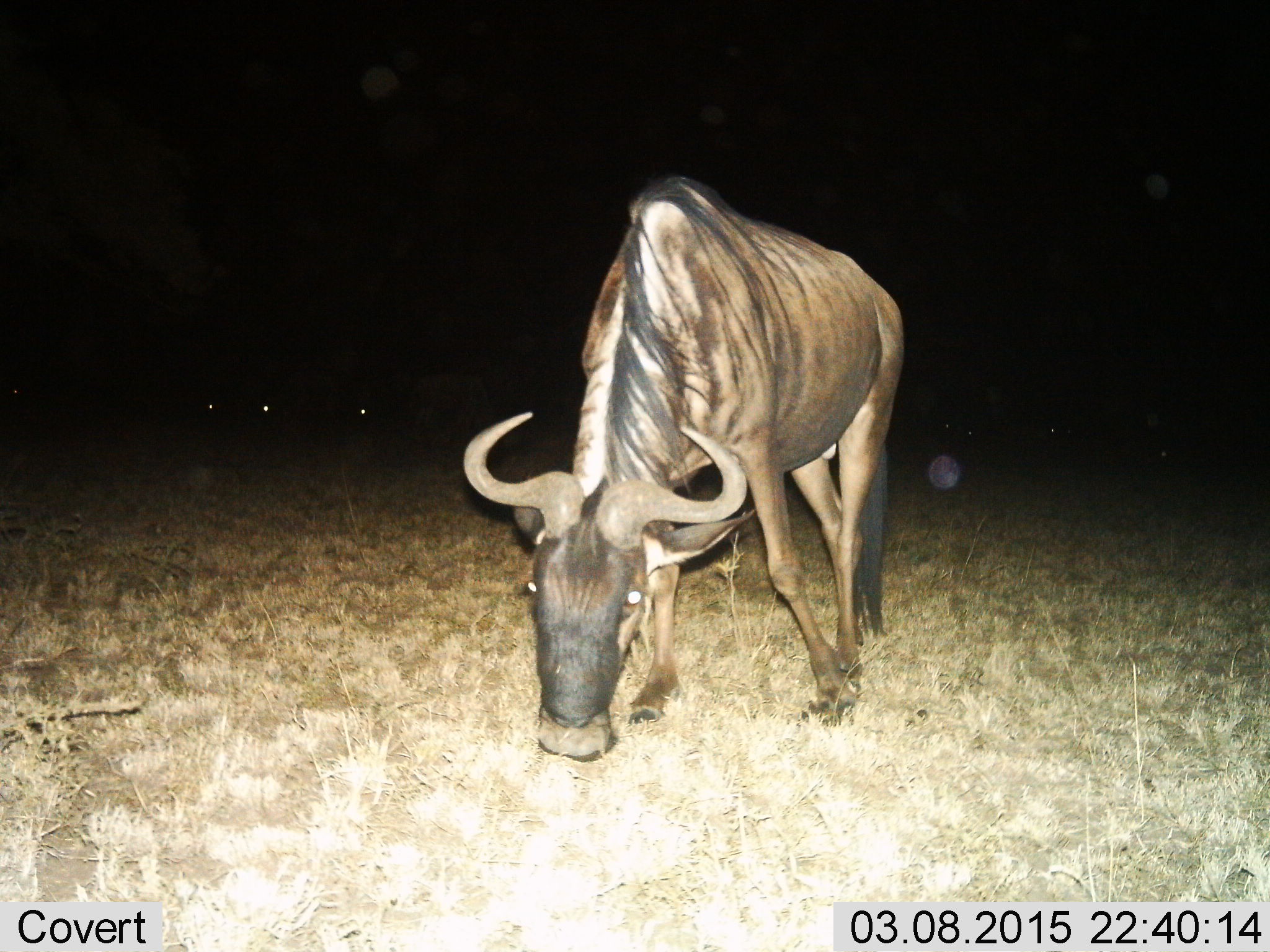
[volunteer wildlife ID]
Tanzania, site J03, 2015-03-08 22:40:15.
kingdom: Animalia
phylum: Chordata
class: Mammalia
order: Artiodactyla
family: Bovidae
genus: Connochaetes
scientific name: Connochaetes taurinus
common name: blue wildebeest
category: wildebeest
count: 1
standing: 40%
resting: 0%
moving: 0%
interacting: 0%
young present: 0%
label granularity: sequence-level